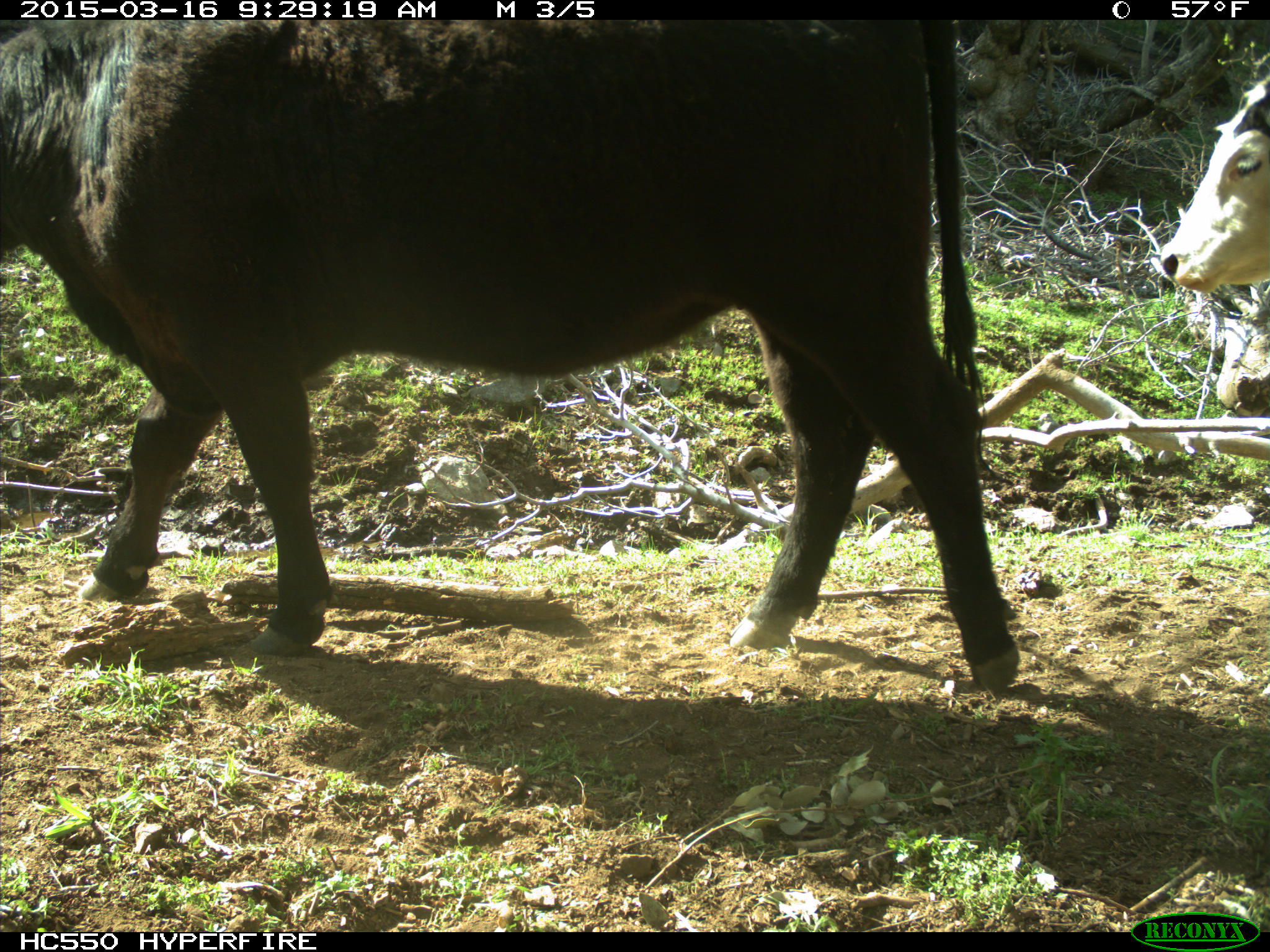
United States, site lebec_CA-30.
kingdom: Animalia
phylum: Chordata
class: Mammalia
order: Artiodactyla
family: Bovidae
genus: Bos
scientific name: Bos taurus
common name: domestic cow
Bos taurus (domestic cow).